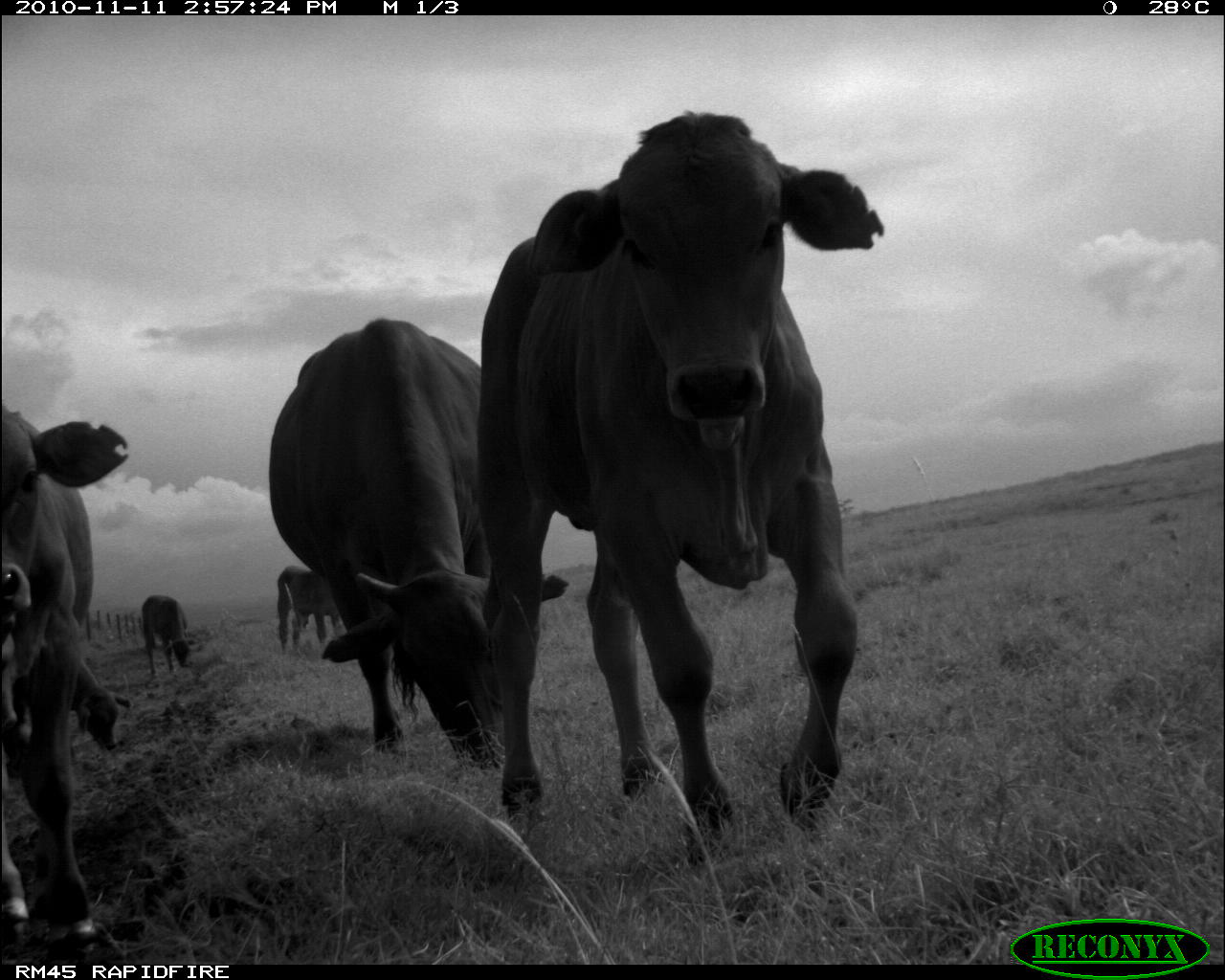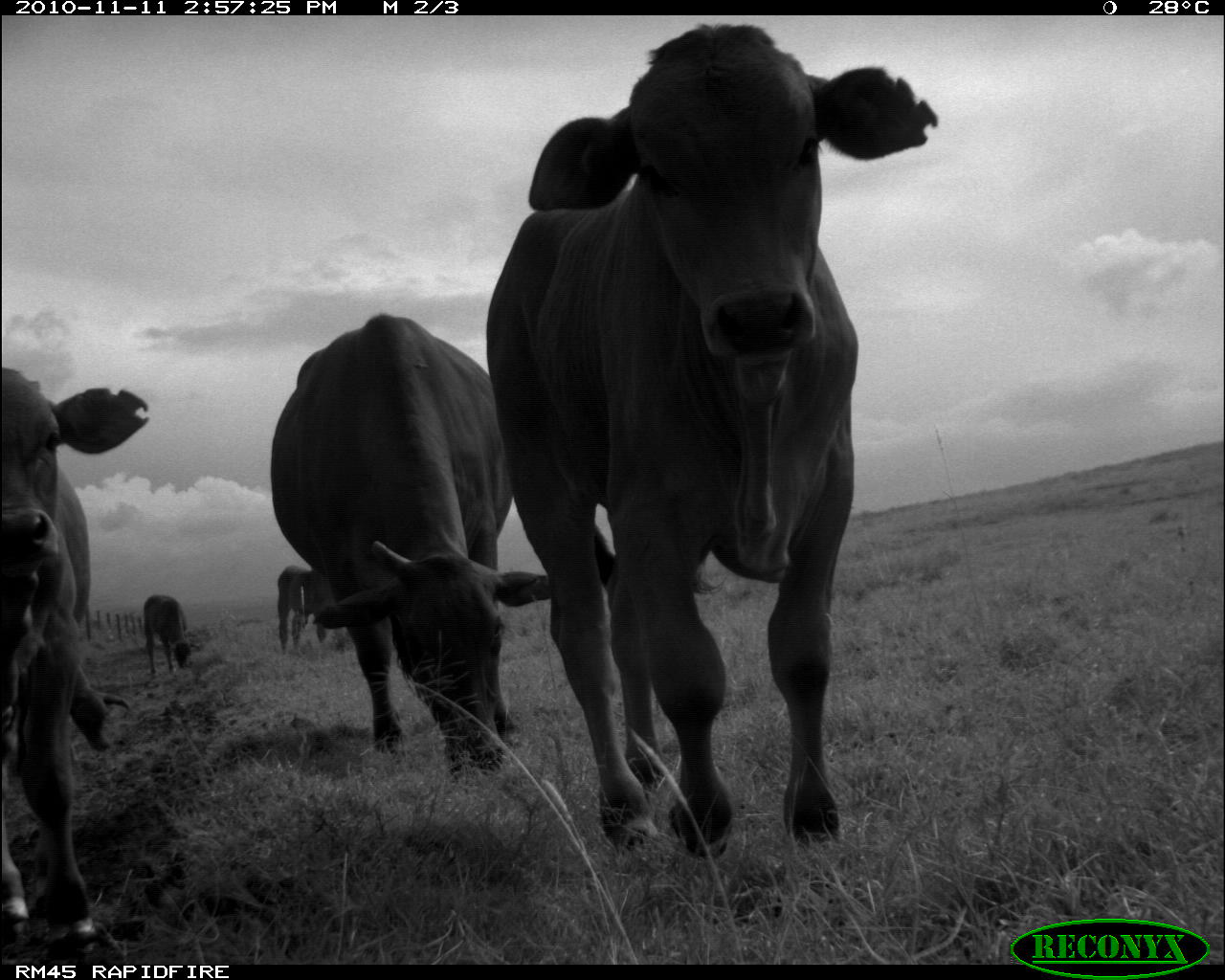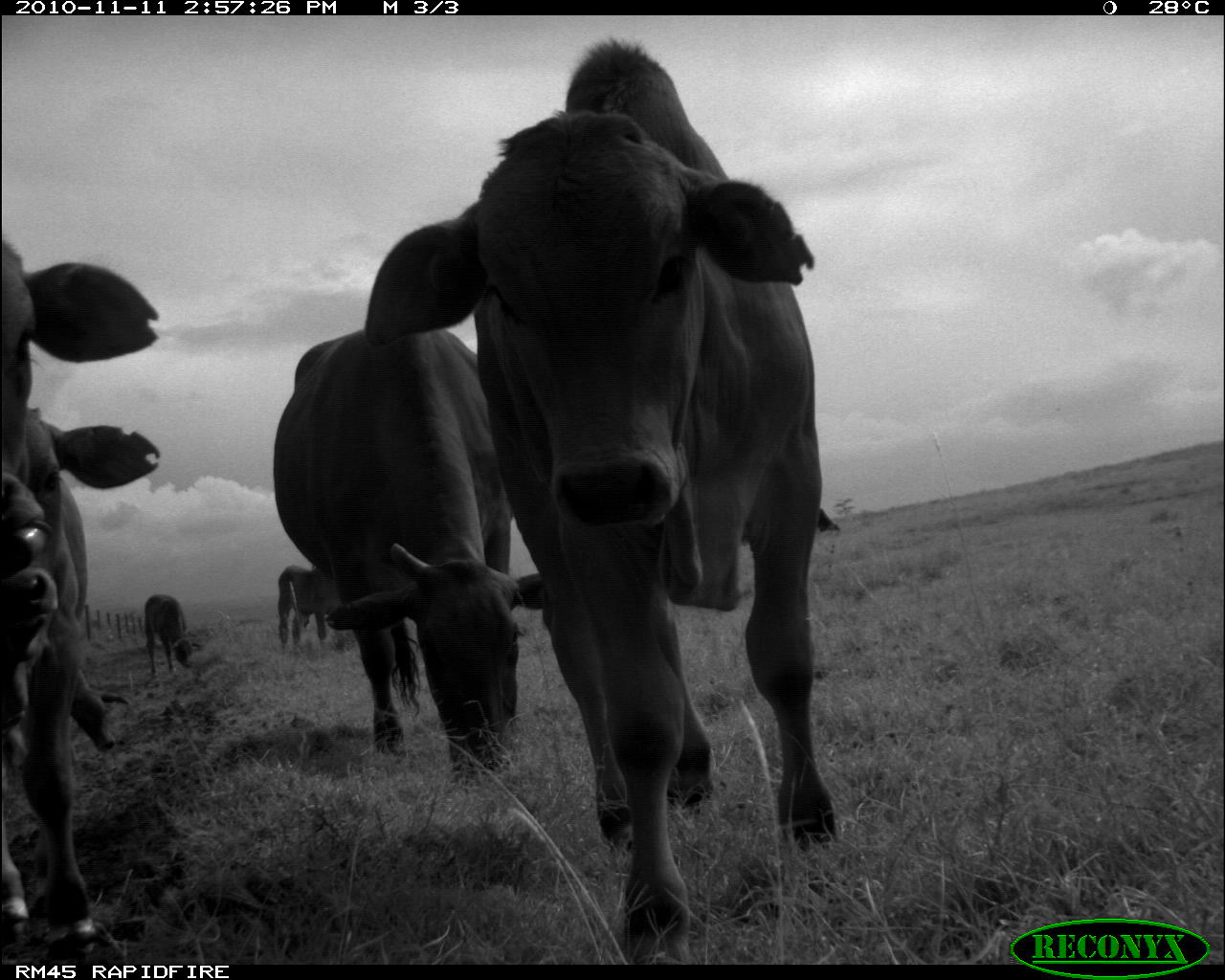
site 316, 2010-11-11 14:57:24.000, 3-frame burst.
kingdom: Animalia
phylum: Chordata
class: Mammalia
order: Artiodactyla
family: Bovidae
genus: Bos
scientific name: Bos taurus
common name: domestic cattle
Bos taurus (domestic cattle), count 5.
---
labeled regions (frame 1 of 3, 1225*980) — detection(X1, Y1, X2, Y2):
bos taurus: detection(460, 104, 887, 872); detection(257, 310, 568, 773); detection(1, 395, 134, 957); detection(0, 648, 119, 754); detection(129, 591, 201, 692); detection(269, 563, 342, 656)